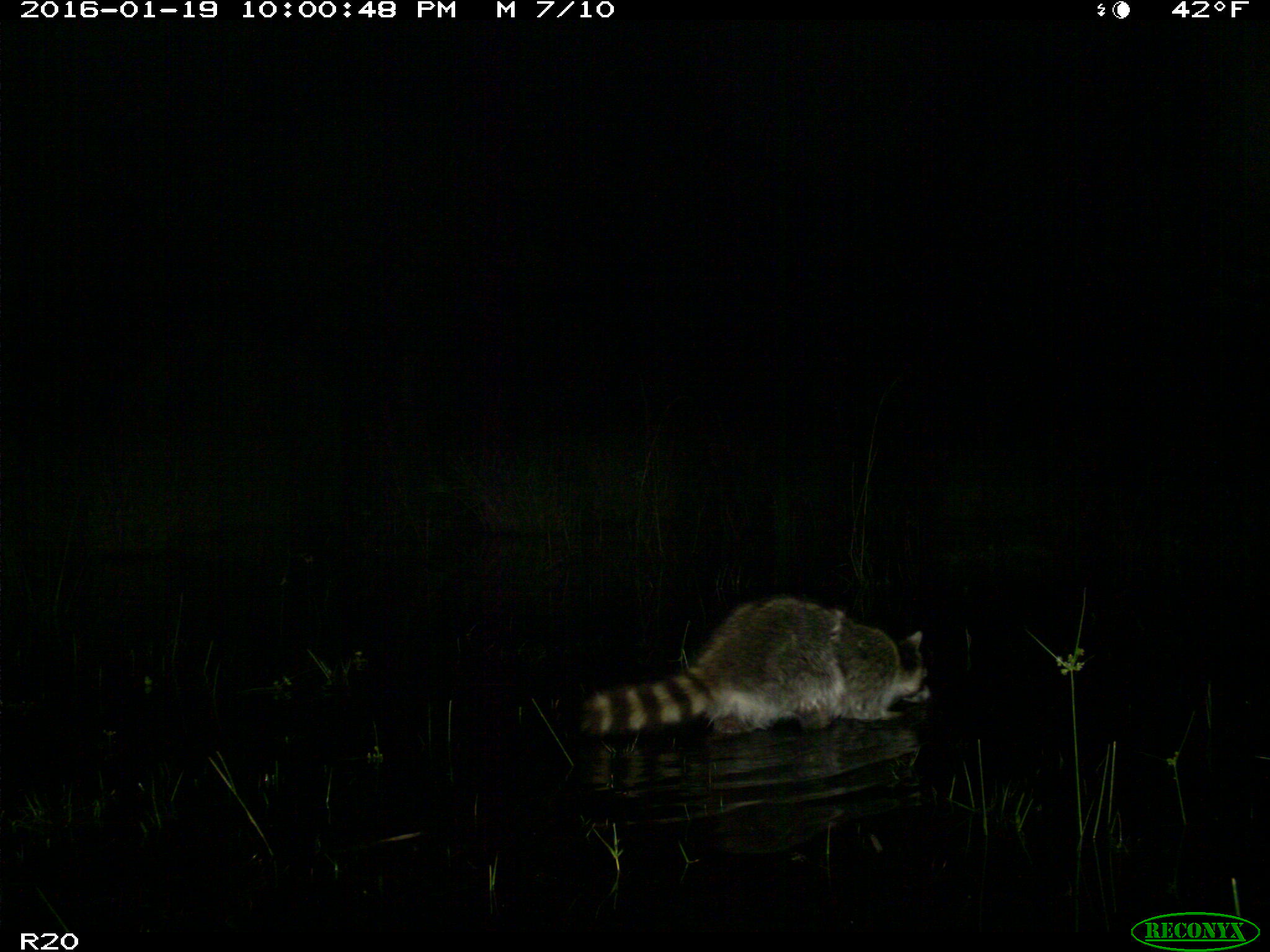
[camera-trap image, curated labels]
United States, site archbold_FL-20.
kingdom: Animalia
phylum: Chordata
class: Mammalia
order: Carnivora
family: Procyonidae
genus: Procyon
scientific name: Procyon lotor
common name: common raccoon